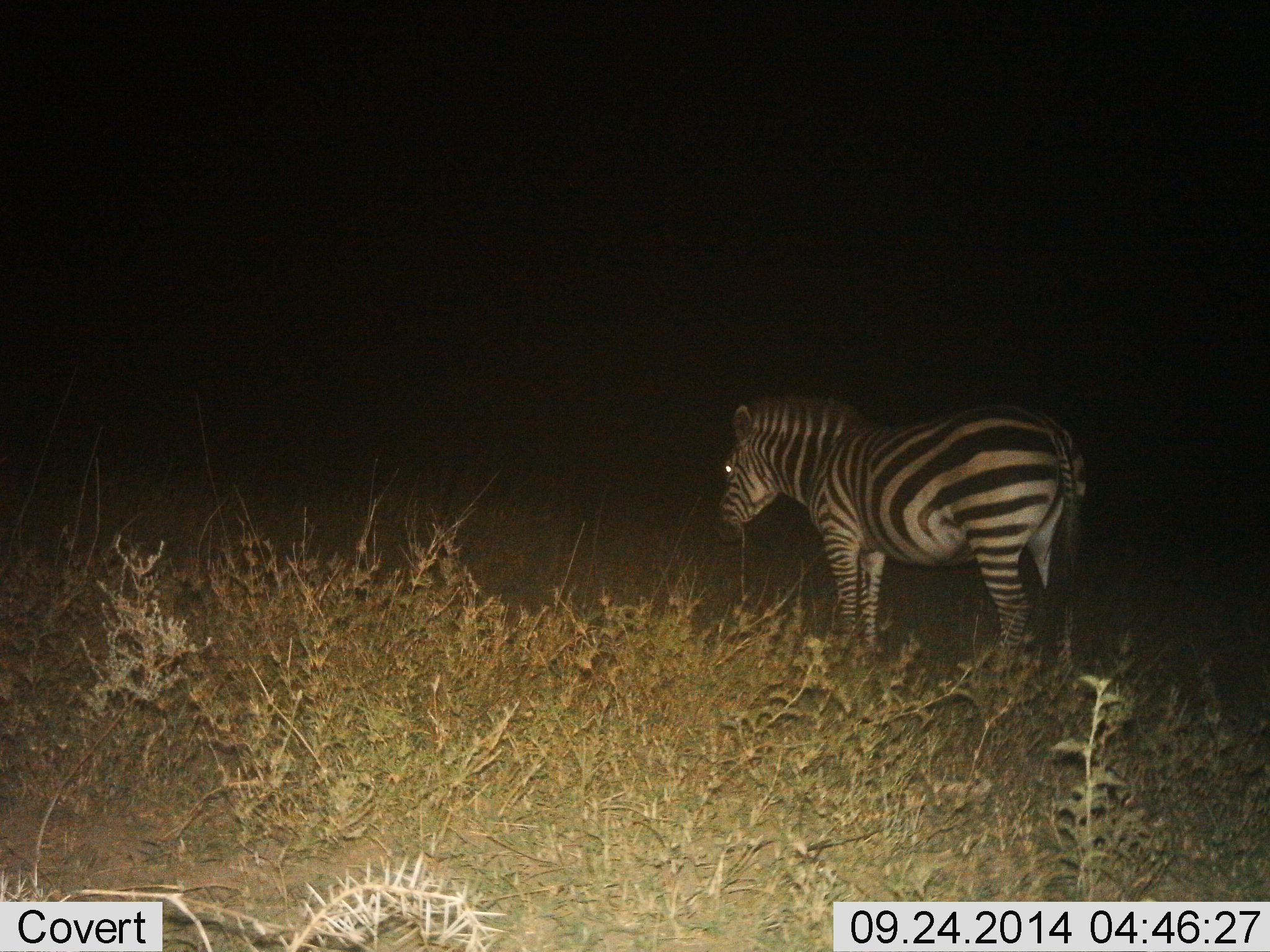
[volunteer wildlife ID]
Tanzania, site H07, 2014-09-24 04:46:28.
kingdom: Animalia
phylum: Chordata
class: Mammalia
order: Perissodactyla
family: Equidae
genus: Equus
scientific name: Equus quagga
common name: plains zebra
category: zebra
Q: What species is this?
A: Zebra (plains zebra) (Equus quagga).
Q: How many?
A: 1.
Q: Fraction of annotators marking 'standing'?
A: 90%.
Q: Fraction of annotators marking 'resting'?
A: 0%.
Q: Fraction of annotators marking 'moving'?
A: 0%.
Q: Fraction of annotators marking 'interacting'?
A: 0%.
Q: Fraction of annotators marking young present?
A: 0%.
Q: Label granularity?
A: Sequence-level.